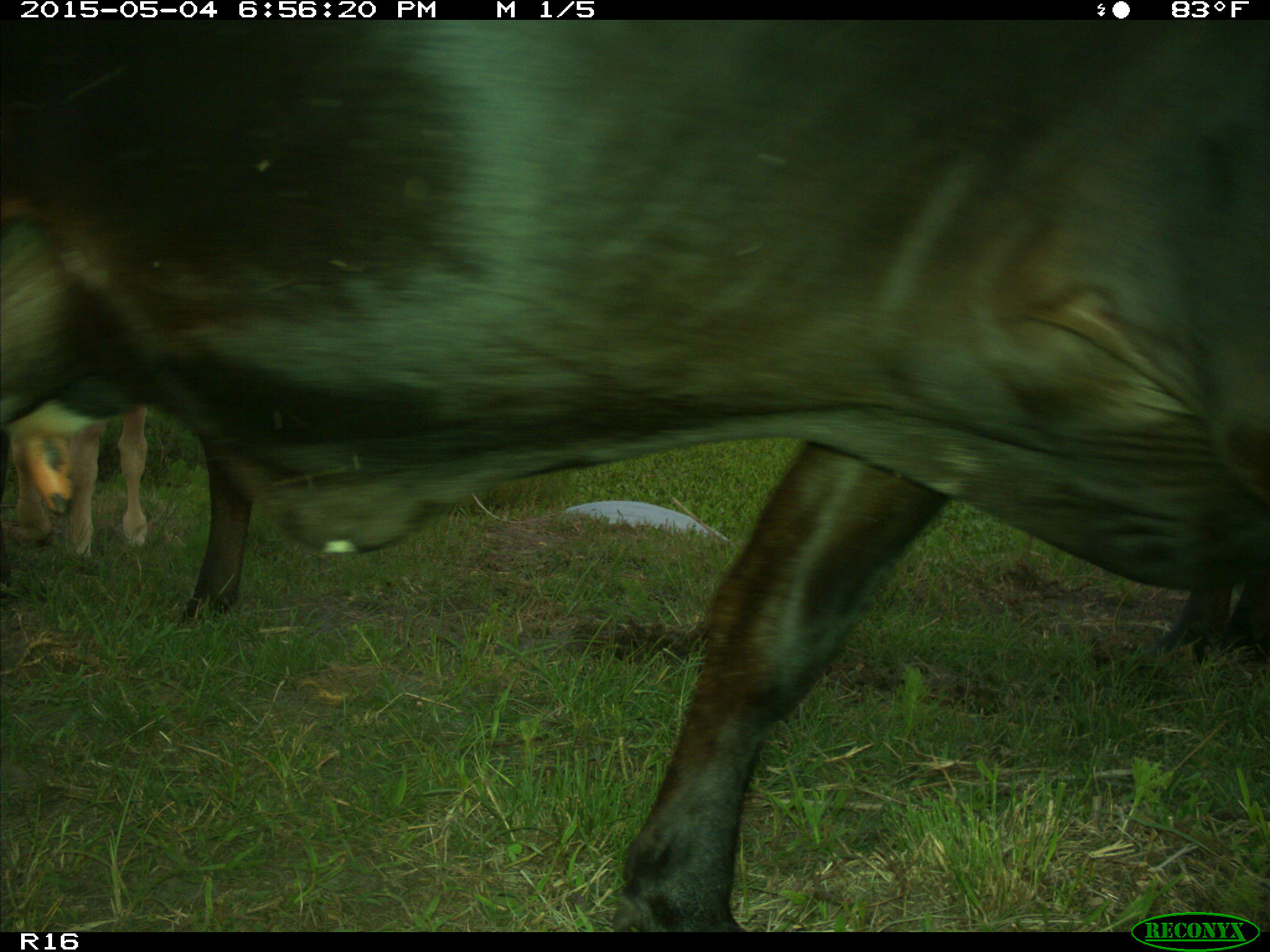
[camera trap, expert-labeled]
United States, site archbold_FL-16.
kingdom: Animalia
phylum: Chordata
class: Mammalia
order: Artiodactyla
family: Bovidae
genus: Bos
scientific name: Bos taurus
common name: domestic cow